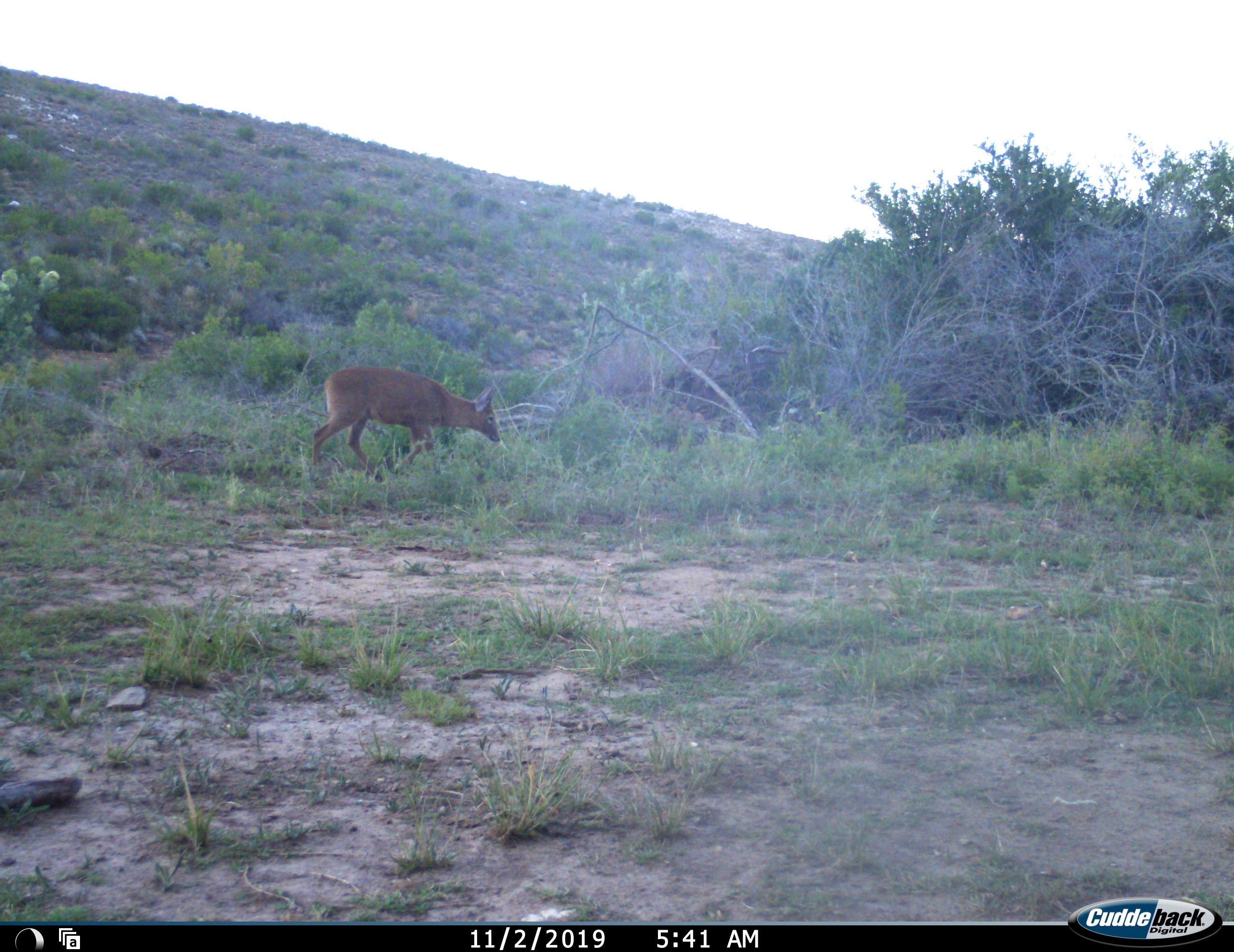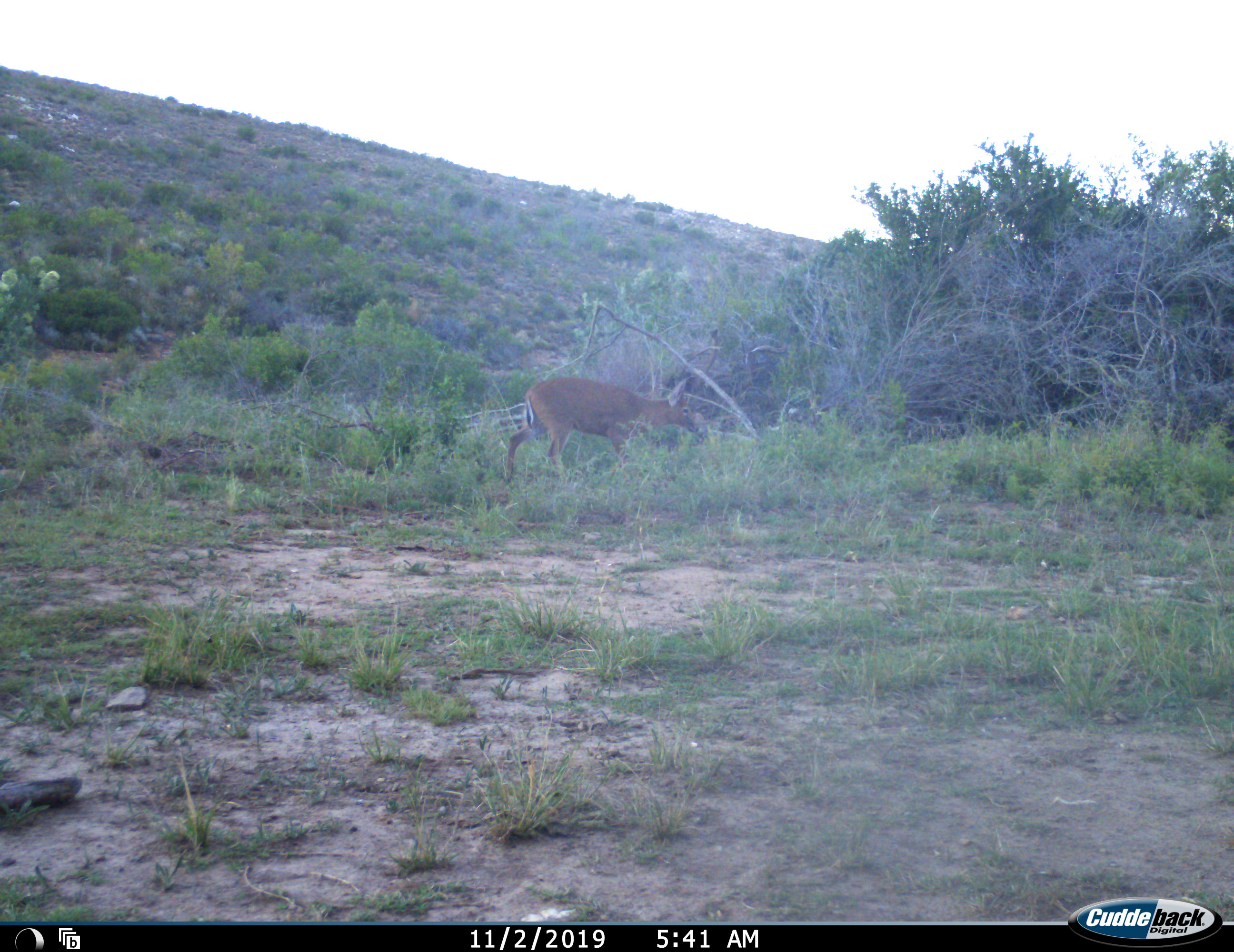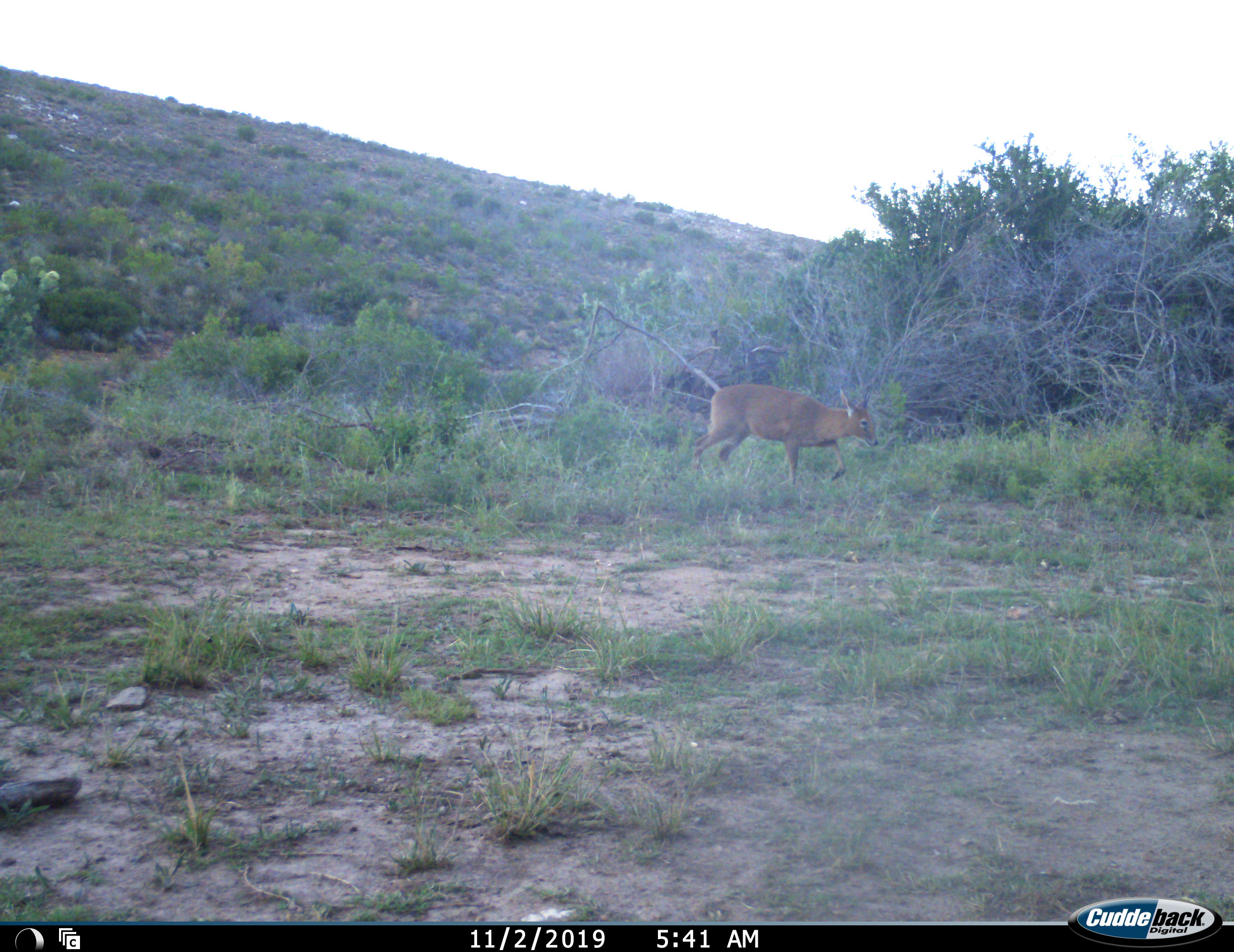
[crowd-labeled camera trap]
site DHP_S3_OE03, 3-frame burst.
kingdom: Animalia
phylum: Chordata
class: Mammalia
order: Artiodactyla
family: Bovidae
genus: Sylvicapra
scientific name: Sylvicapra grimmia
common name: common duiker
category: duikercommongrey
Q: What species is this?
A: Duikercommongrey (common duiker) (Sylvicapra grimmia).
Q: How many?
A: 1.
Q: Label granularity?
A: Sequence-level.